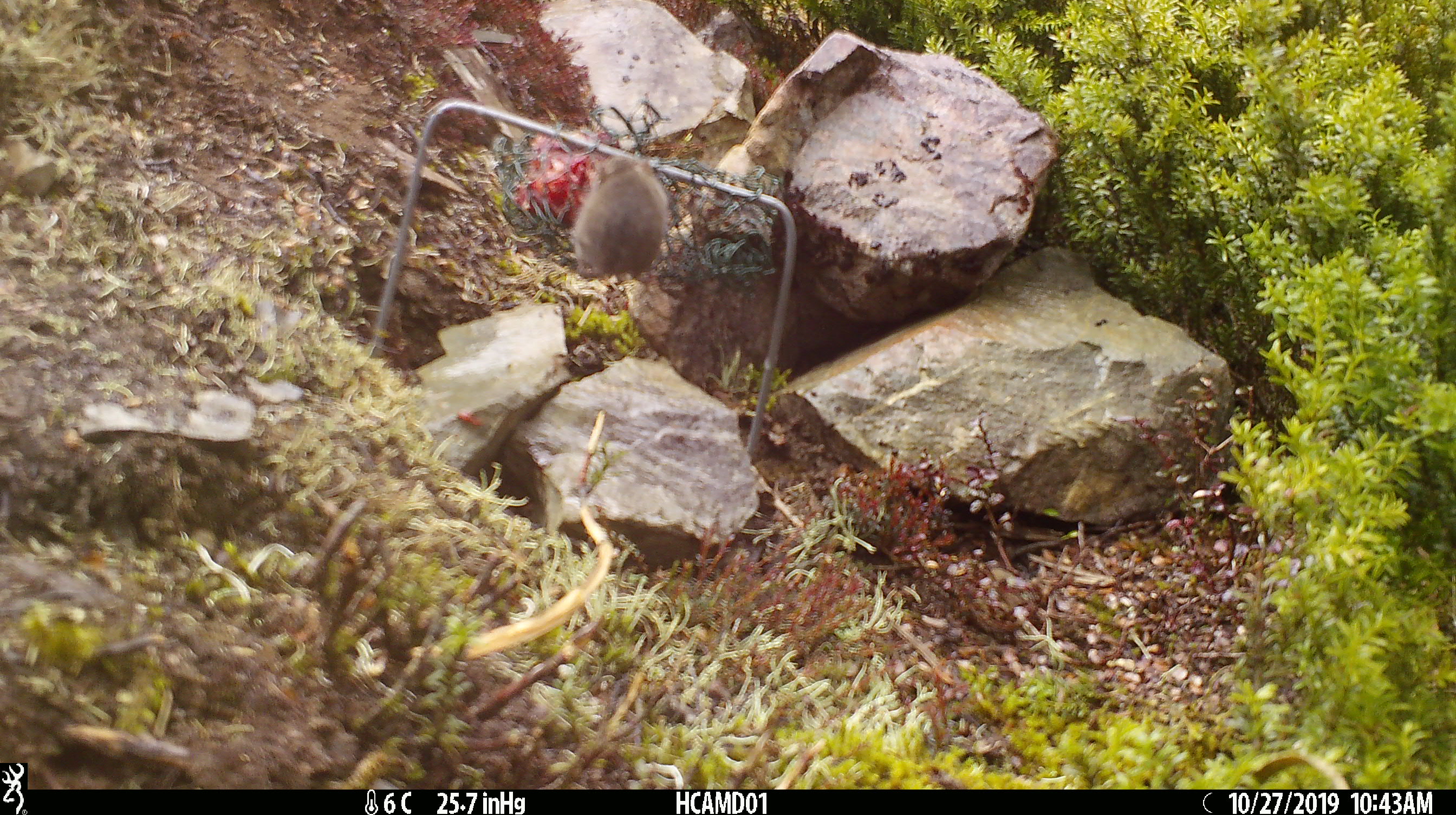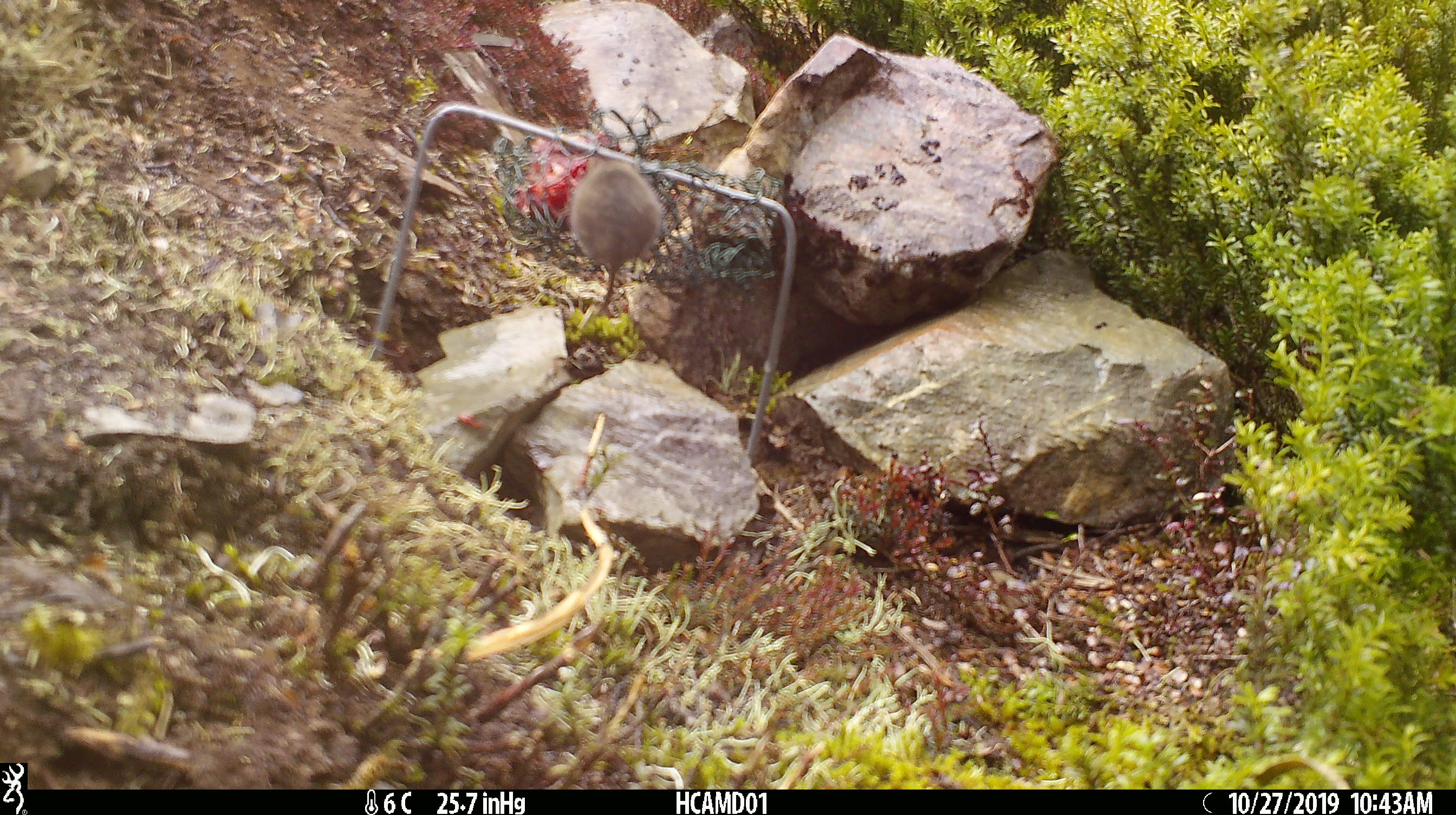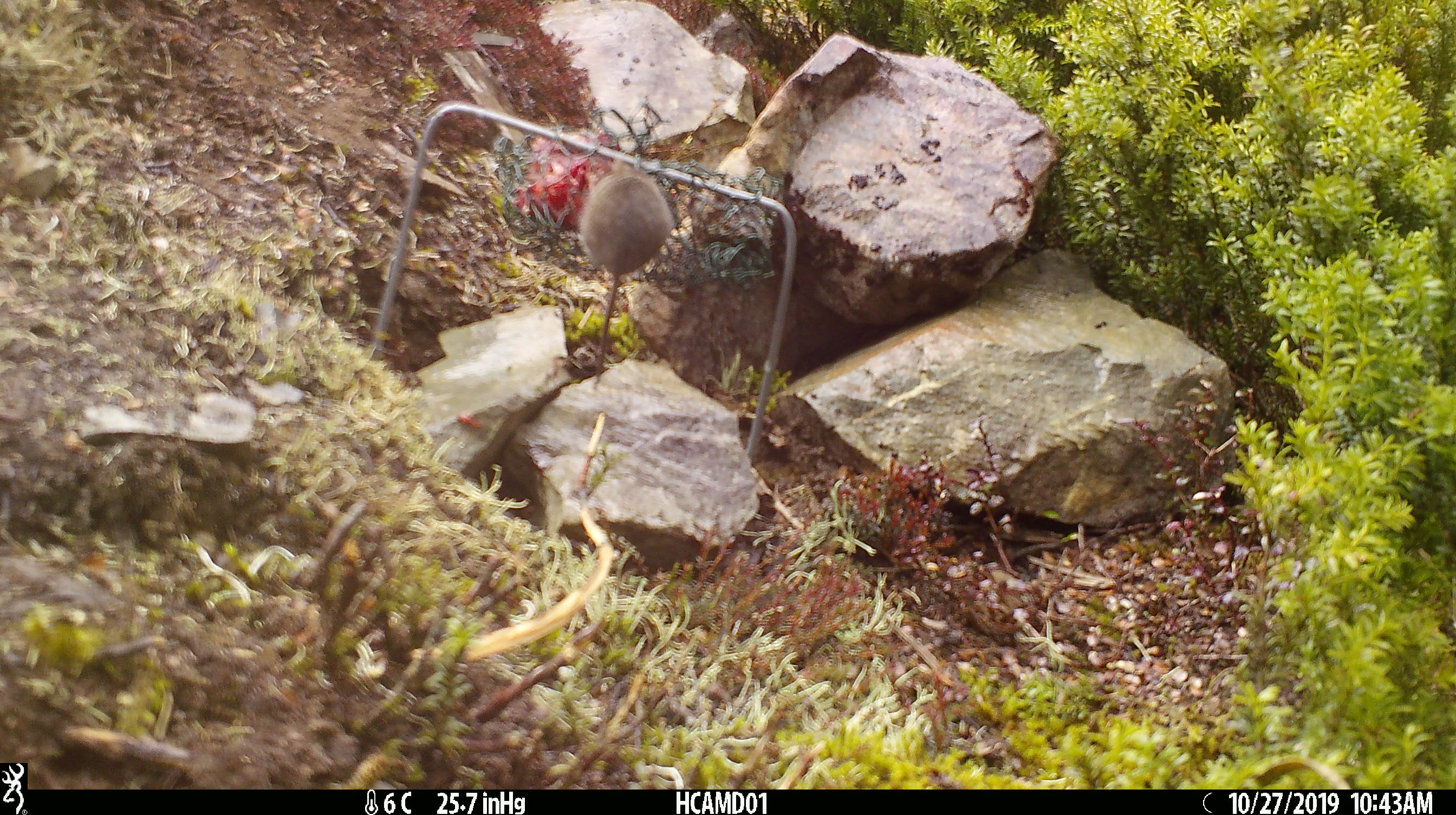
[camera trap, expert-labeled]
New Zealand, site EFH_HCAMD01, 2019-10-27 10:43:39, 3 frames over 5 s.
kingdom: Animalia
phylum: Chordata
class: Mammalia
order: Rodentia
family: Muridae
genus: Mus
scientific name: Mus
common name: mouse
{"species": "mouse (Mus)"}